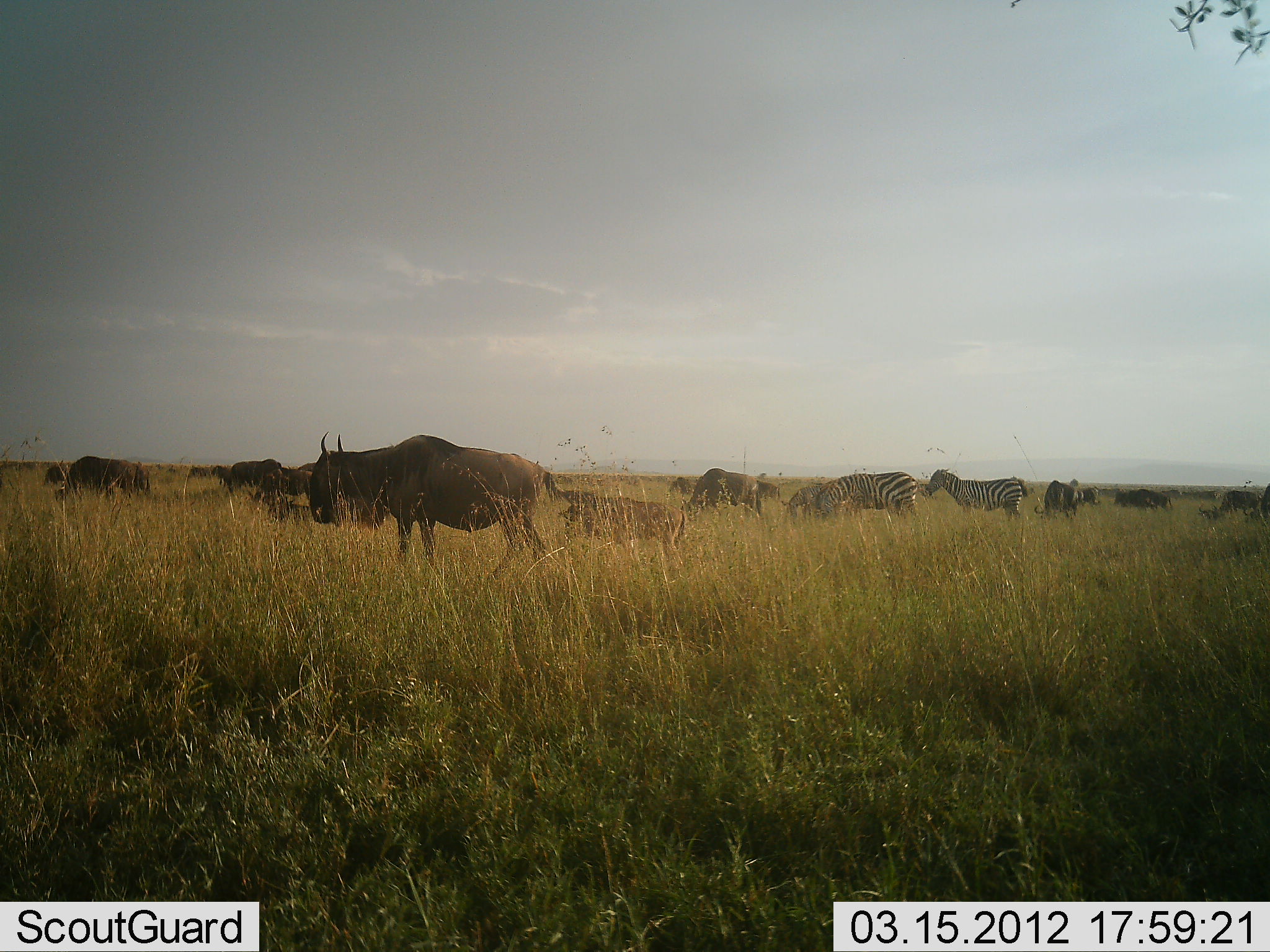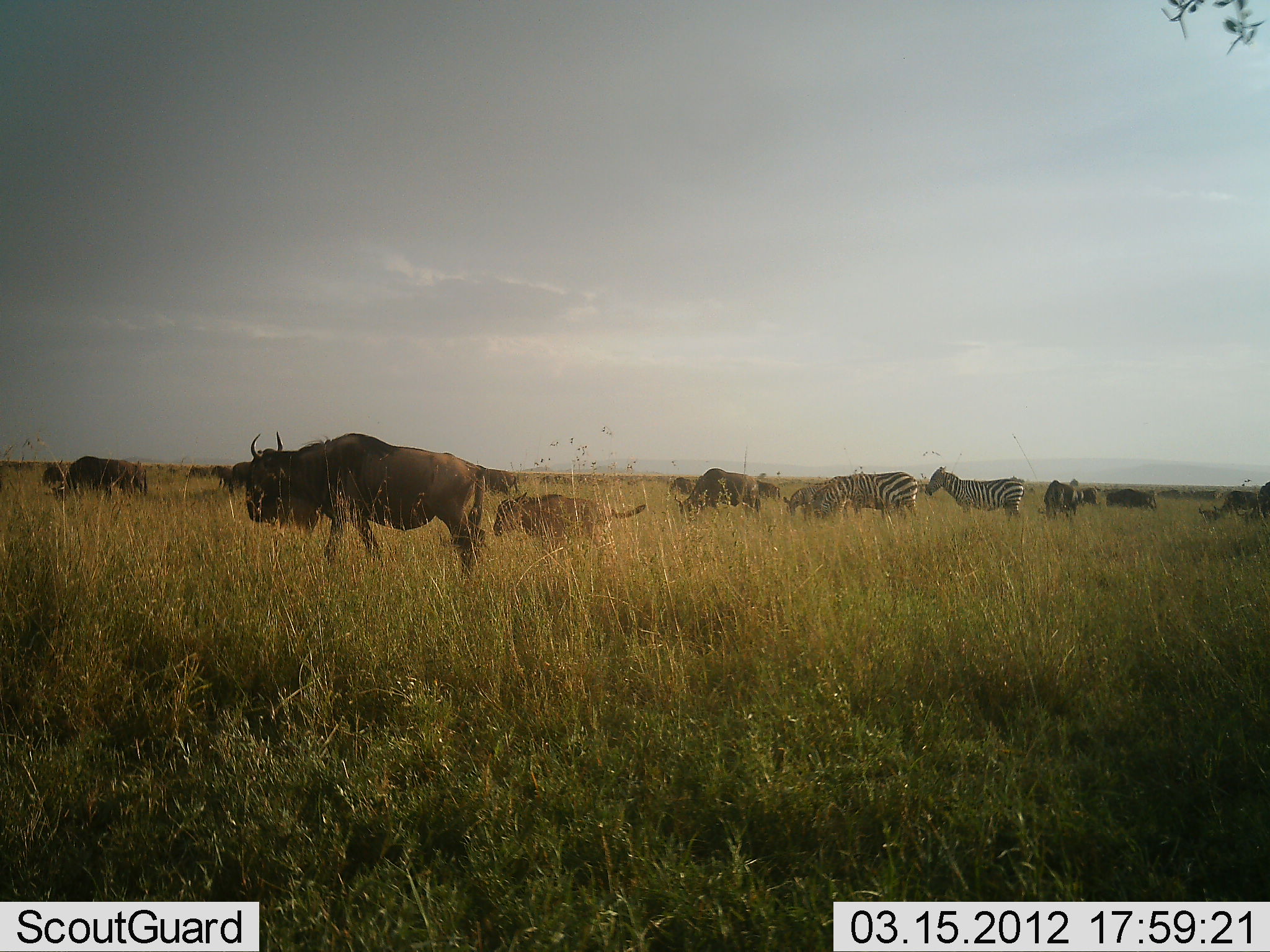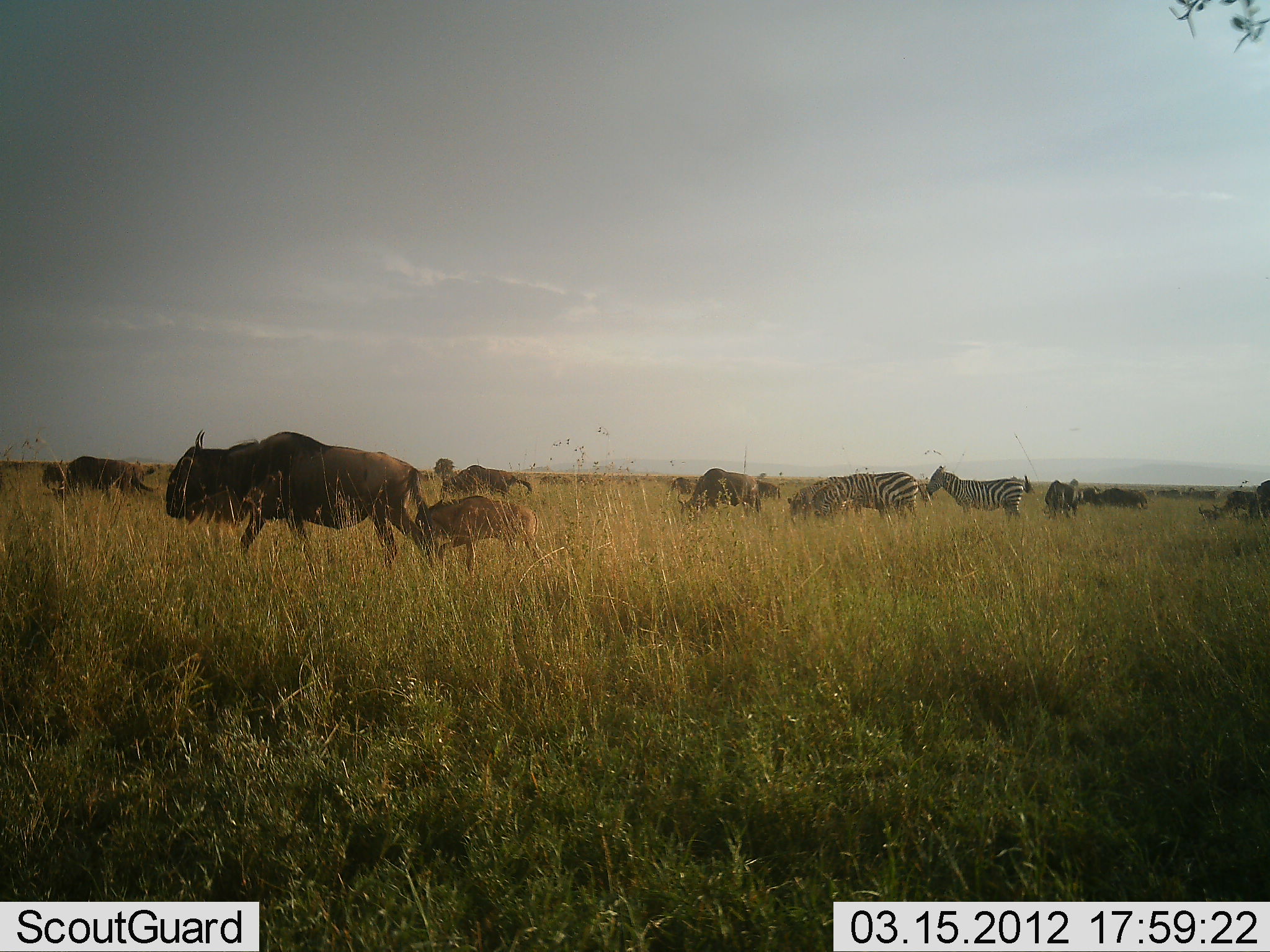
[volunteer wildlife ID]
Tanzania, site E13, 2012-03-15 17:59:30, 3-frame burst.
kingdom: Animalia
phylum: Chordata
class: Mammalia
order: Artiodactyla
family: Bovidae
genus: Connochaetes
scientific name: Connochaetes taurinus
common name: blue wildebeest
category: wildebeest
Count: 11-50.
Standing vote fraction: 29%.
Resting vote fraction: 6%.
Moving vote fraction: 88%.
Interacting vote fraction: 0%.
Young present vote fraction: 88%.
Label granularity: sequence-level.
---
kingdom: Animalia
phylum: Chordata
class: Mammalia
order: Perissodactyla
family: Equidae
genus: Equus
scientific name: Equus quagga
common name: plains zebra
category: zebra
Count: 3.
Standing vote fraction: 62%.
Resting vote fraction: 0%.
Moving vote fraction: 0%.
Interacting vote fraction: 0%.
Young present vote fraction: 6%.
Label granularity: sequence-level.